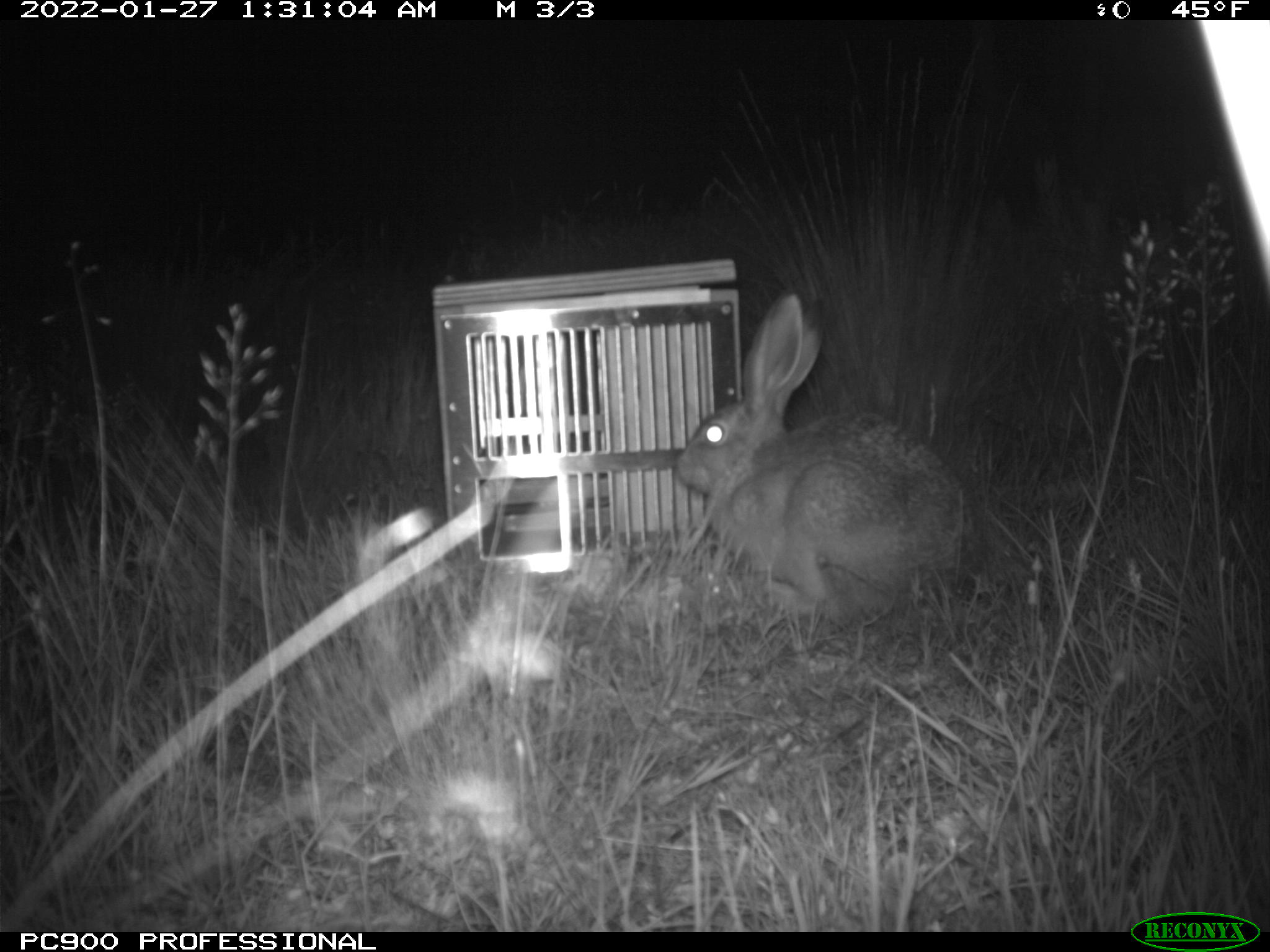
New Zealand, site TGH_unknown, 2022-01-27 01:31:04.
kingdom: Animalia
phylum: Chordata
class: Mammalia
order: Lagomorpha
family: Leporidae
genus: Lepus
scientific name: Lepus europaeus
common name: brown hare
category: hare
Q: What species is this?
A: Hare (brown hare) (Lepus europaeus).